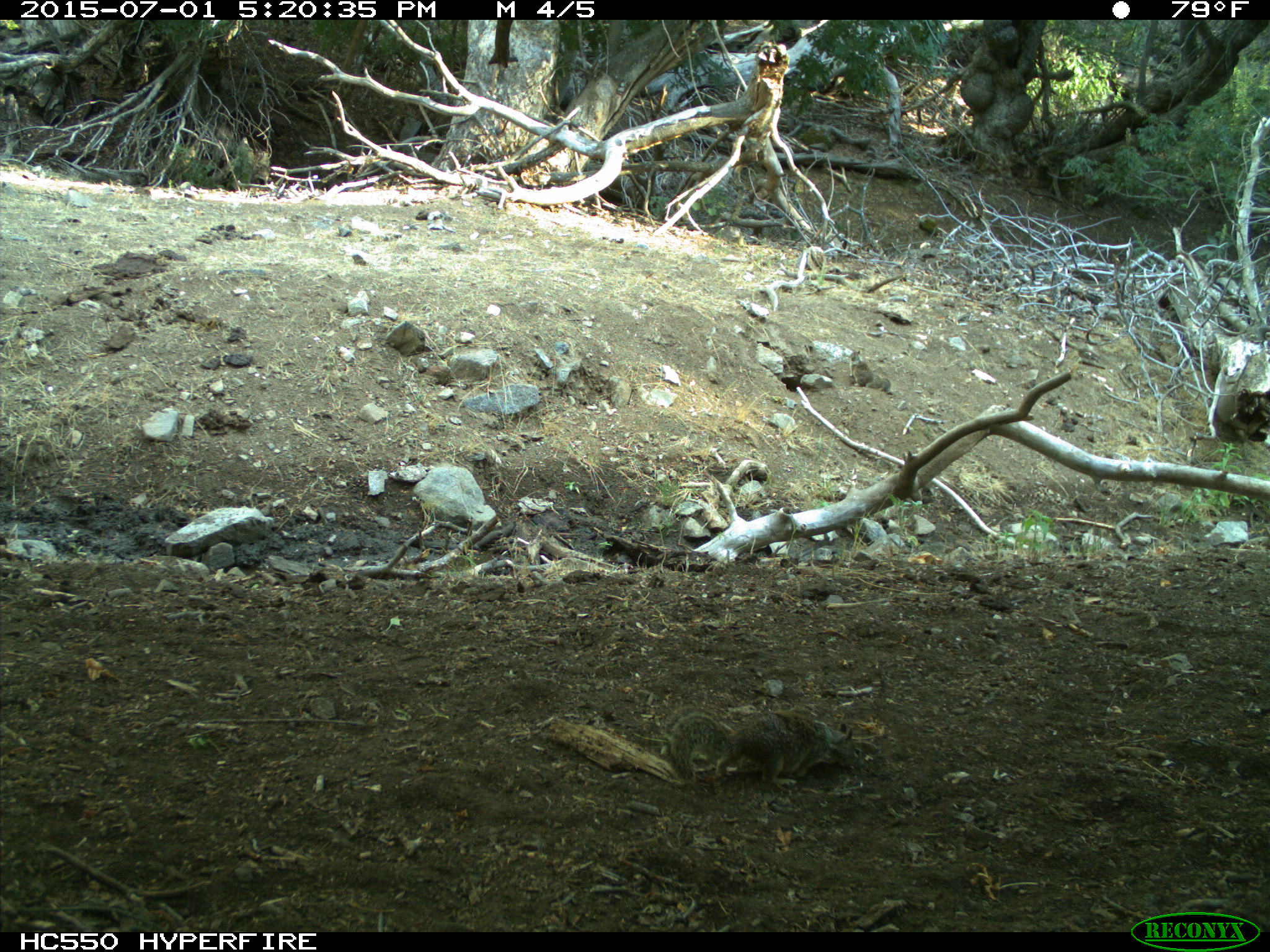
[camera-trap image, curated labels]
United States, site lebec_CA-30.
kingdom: Animalia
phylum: Chordata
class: Mammalia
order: Rodentia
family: Sciuridae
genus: Otospermophilus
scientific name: Otospermophilus beecheyi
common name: california ground squirrel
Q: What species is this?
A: Otospermophilus beecheyi (california ground squirrel).